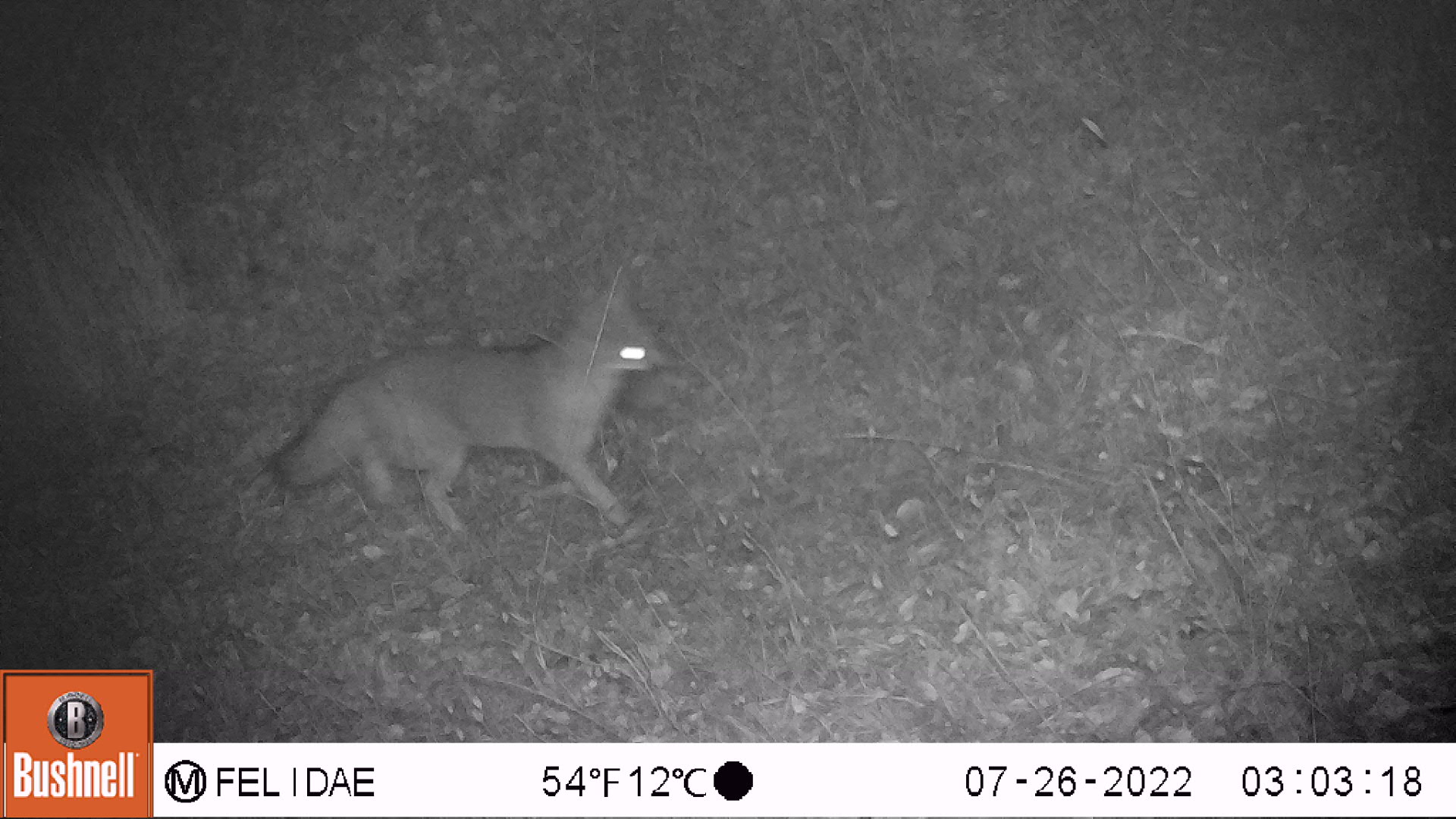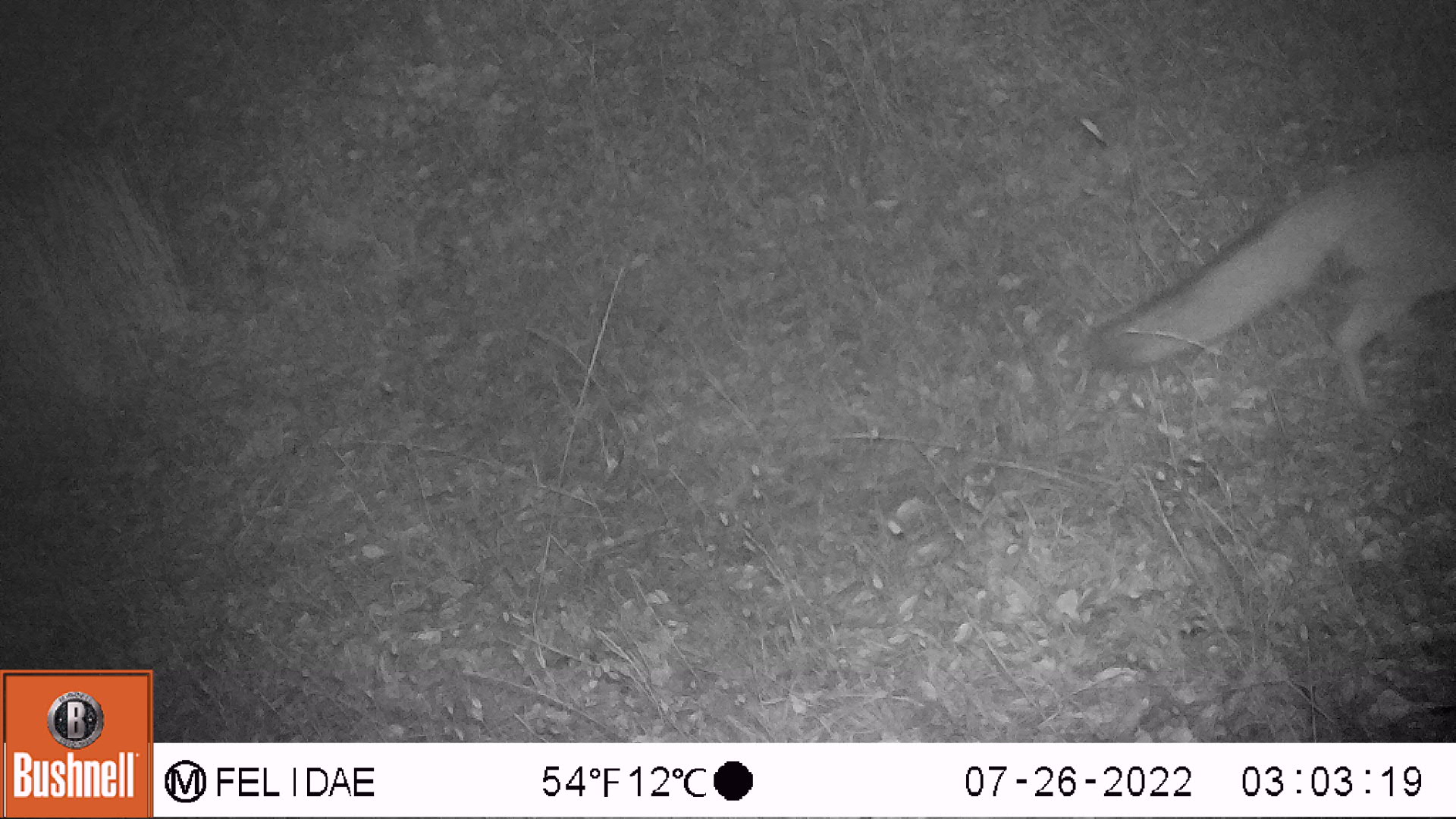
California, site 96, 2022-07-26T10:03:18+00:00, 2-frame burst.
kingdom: Animalia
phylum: Chordata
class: Mammalia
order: Carnivora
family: Canidae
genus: Urocyon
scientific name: Urocyon cinereoargenteus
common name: gray fox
Gray fox (Urocyon cinereoargenteus).